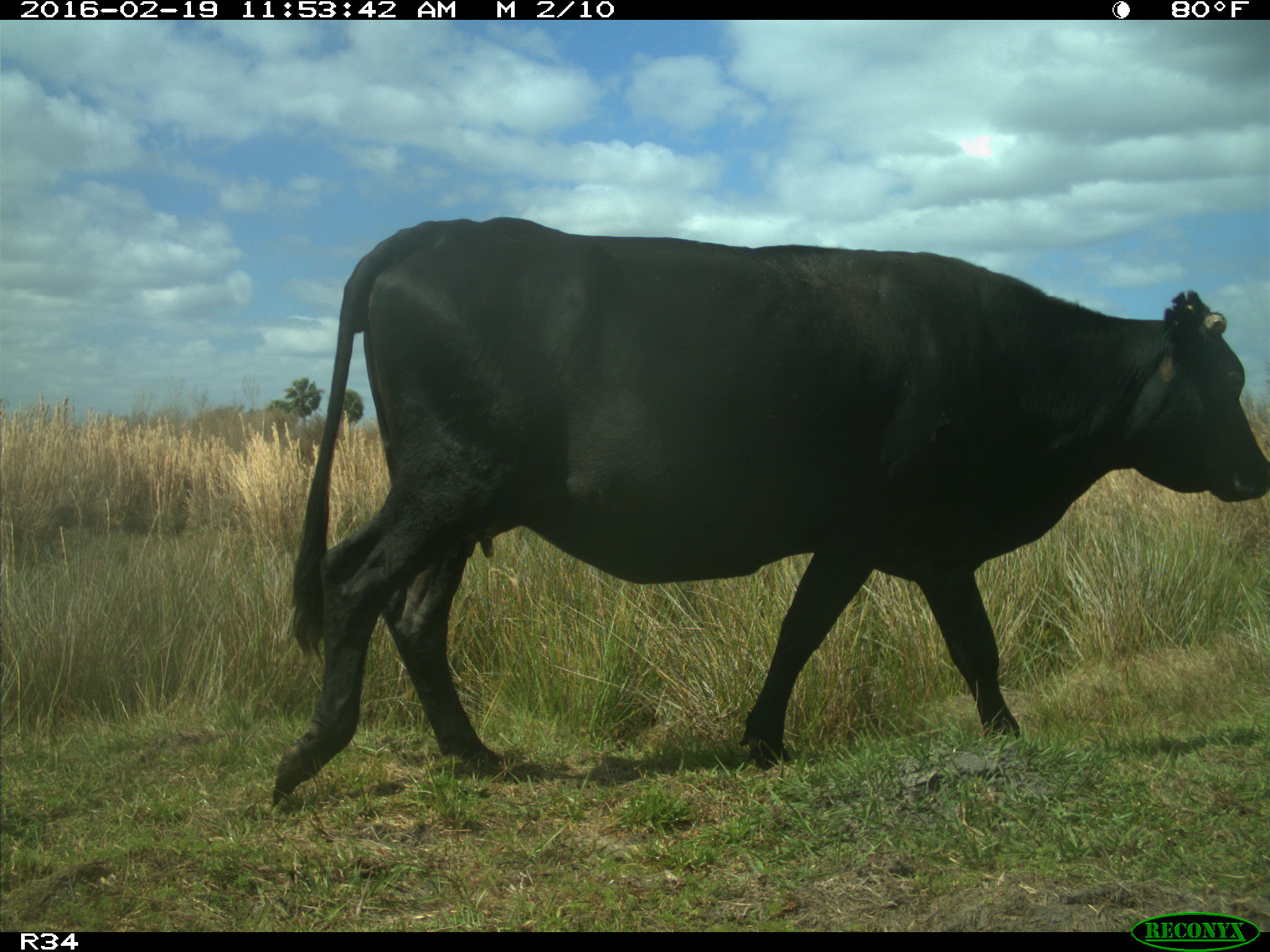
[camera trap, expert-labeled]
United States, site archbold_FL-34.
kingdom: Animalia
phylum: Chordata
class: Mammalia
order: Artiodactyla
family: Bovidae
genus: Bos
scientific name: Bos taurus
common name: domestic cow